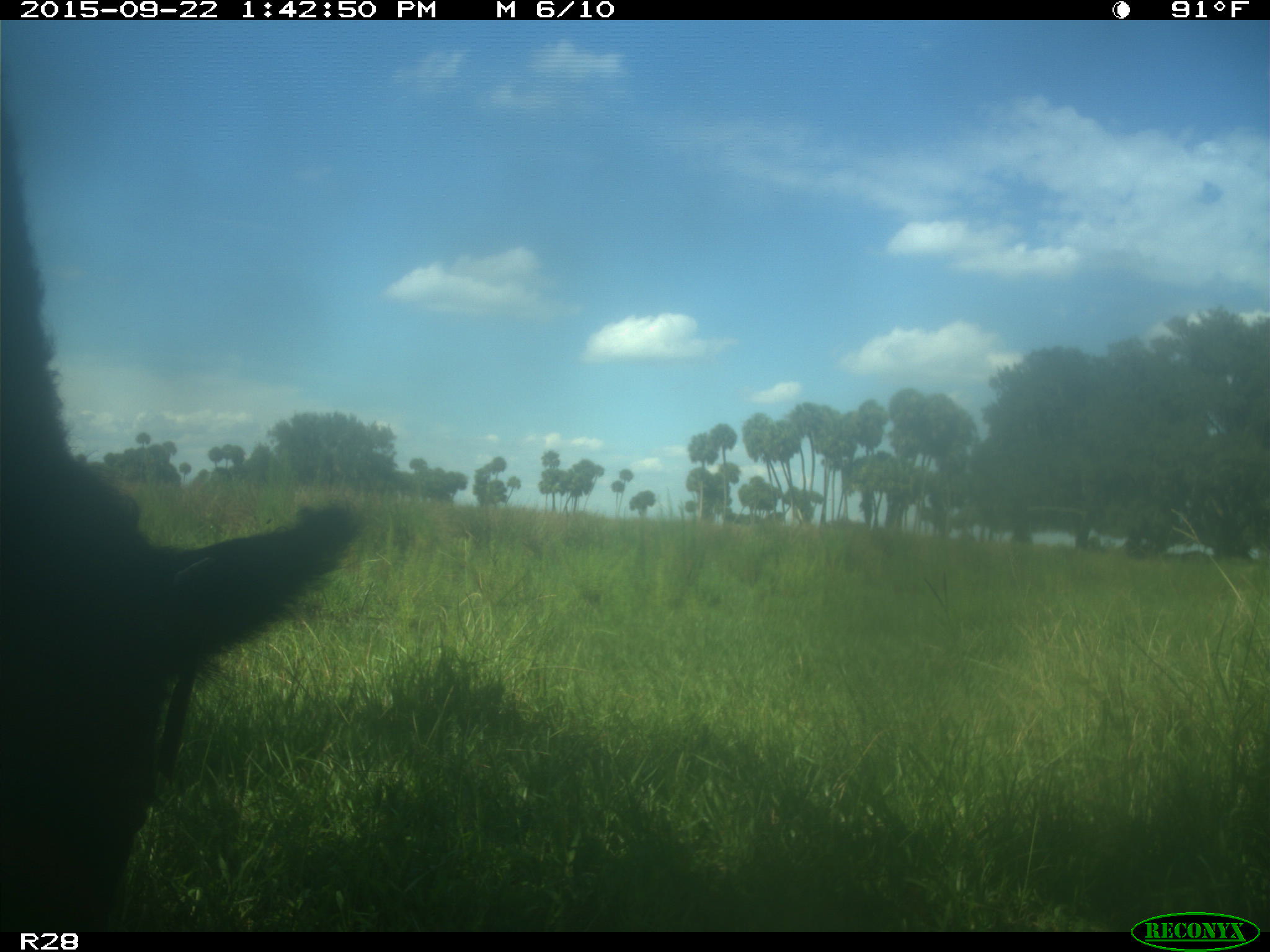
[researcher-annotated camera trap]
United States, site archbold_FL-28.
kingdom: Animalia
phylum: Chordata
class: Mammalia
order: Artiodactyla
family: Bovidae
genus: Bos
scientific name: Bos taurus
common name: domestic cow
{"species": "Bos taurus (domestic cow)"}